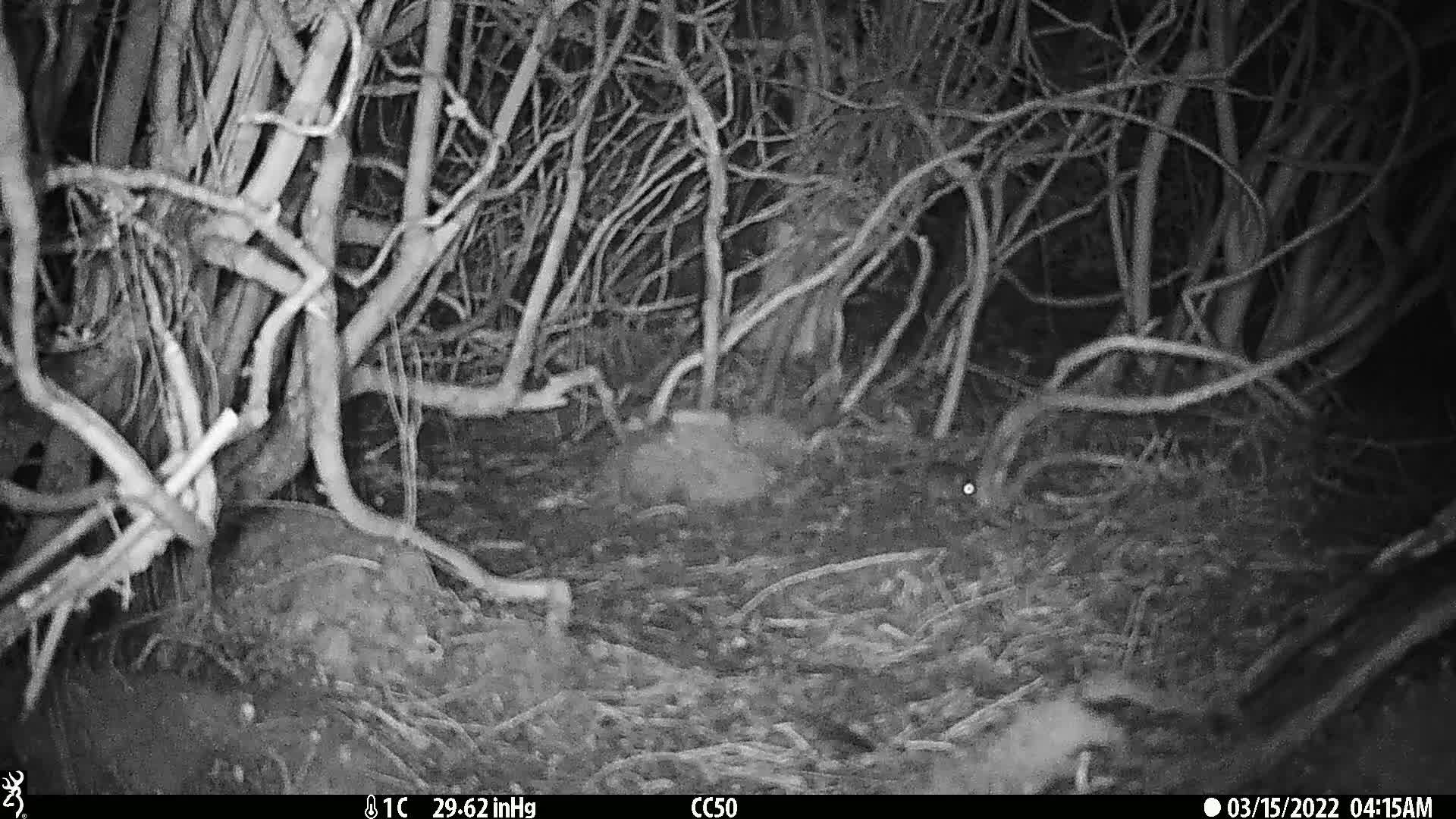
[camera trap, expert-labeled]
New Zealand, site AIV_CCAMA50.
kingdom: Animalia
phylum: Chordata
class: Mammalia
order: Rodentia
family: Muridae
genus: Mus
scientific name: Mus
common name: mouse